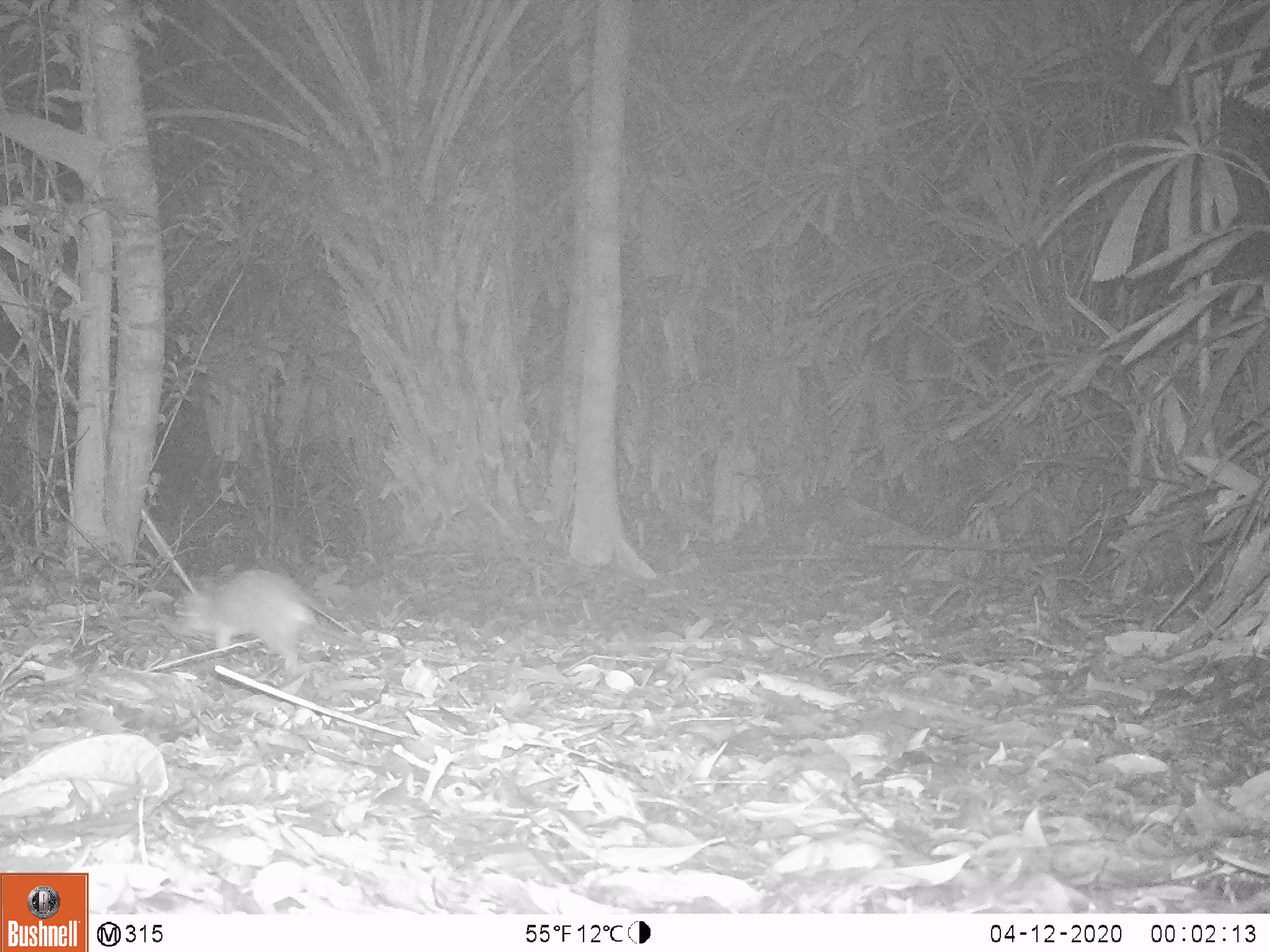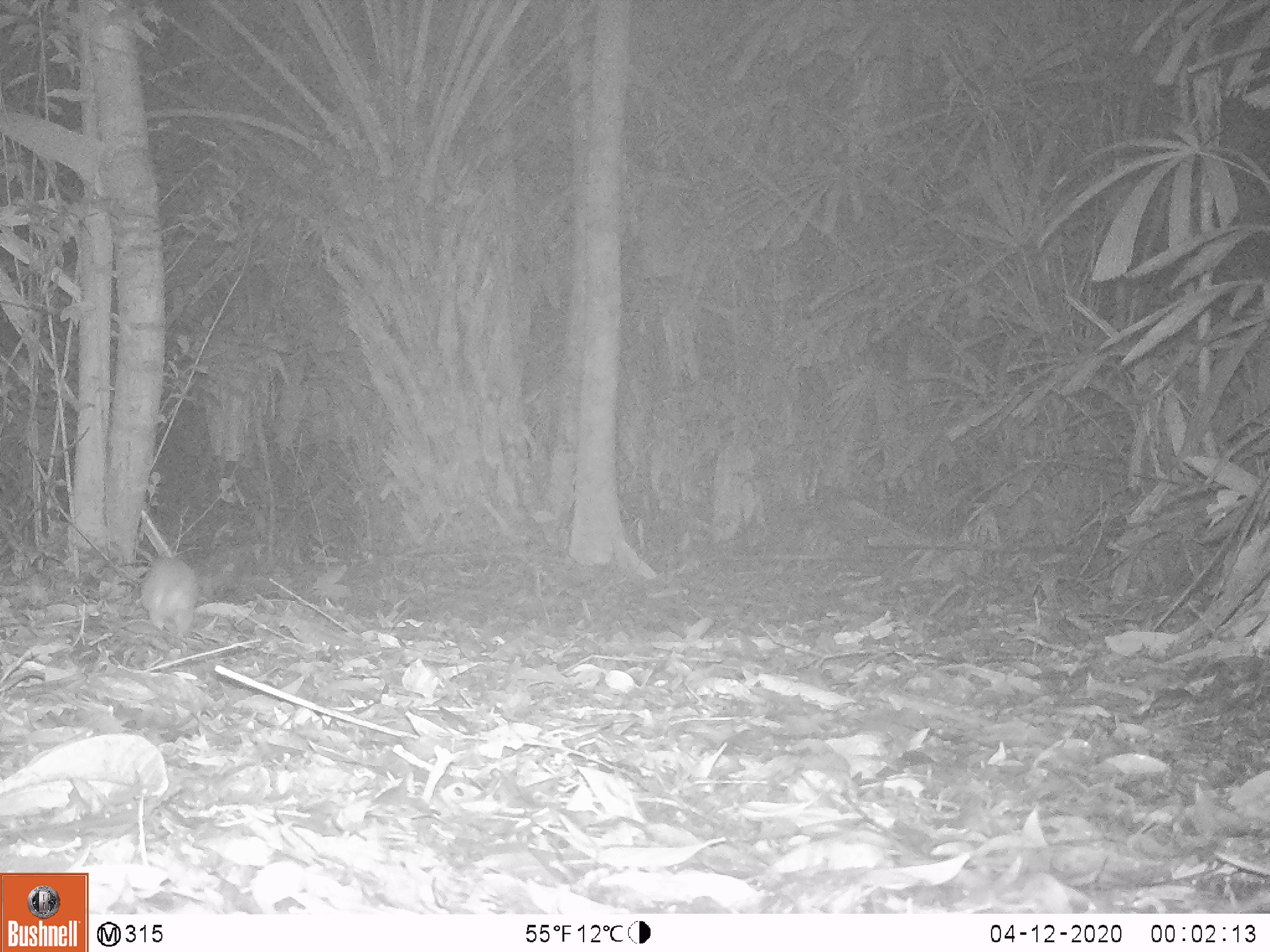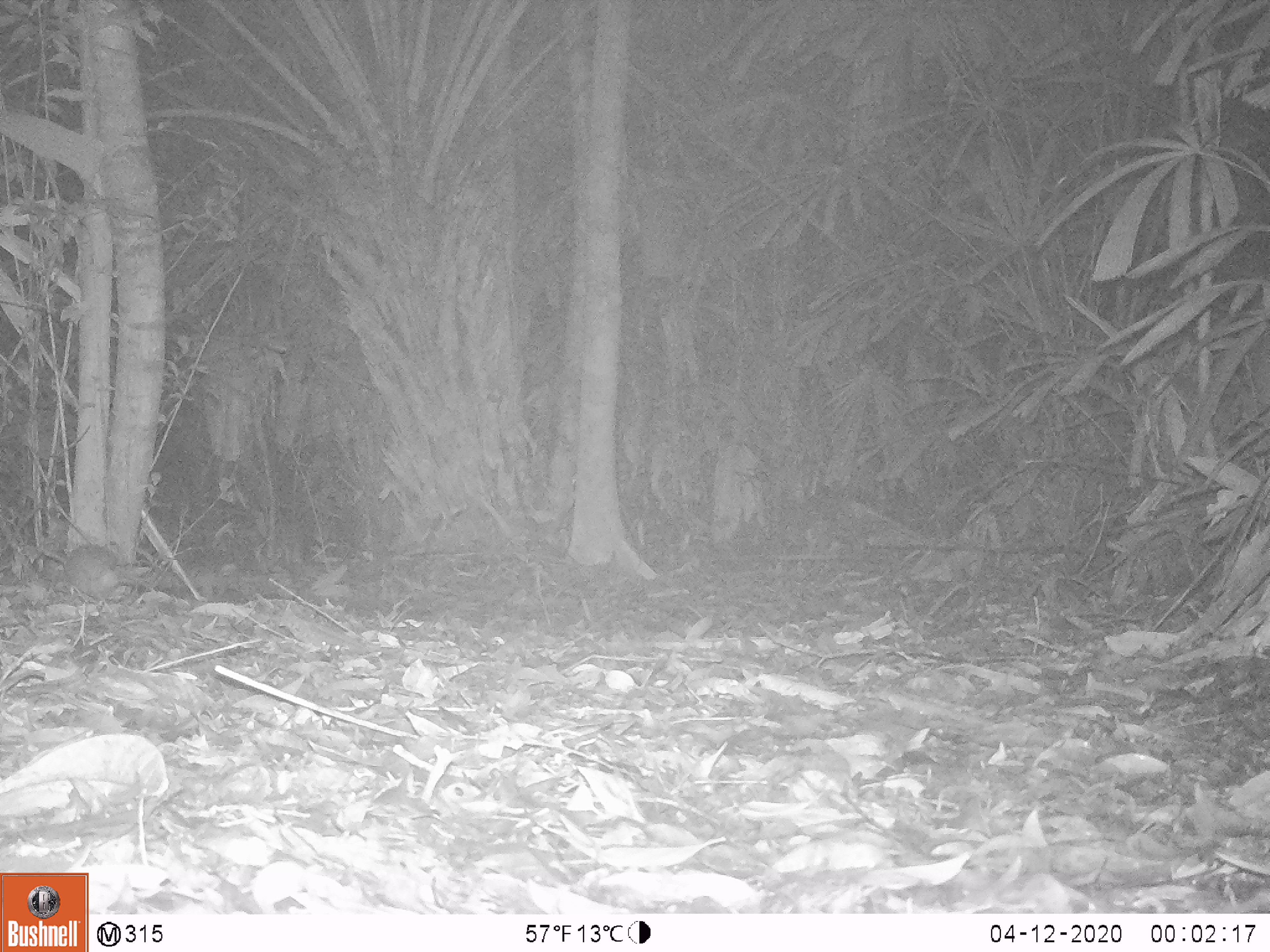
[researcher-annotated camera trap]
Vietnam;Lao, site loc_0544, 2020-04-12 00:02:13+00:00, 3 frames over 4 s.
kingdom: Animalia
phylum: Chordata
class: Mammalia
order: Rodentia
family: Muridae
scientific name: Muridae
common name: old-world mice and rats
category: unidentified murid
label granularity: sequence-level